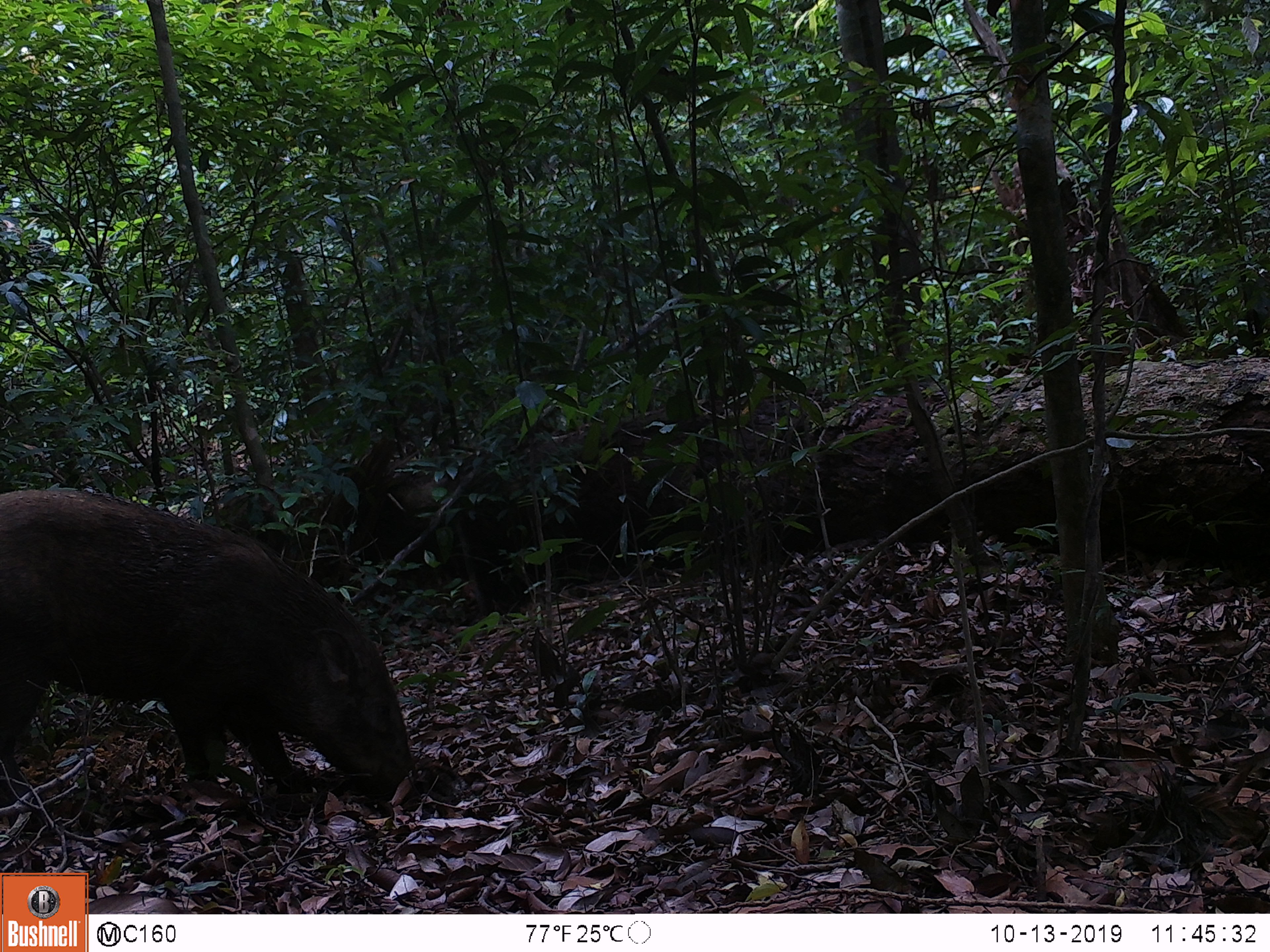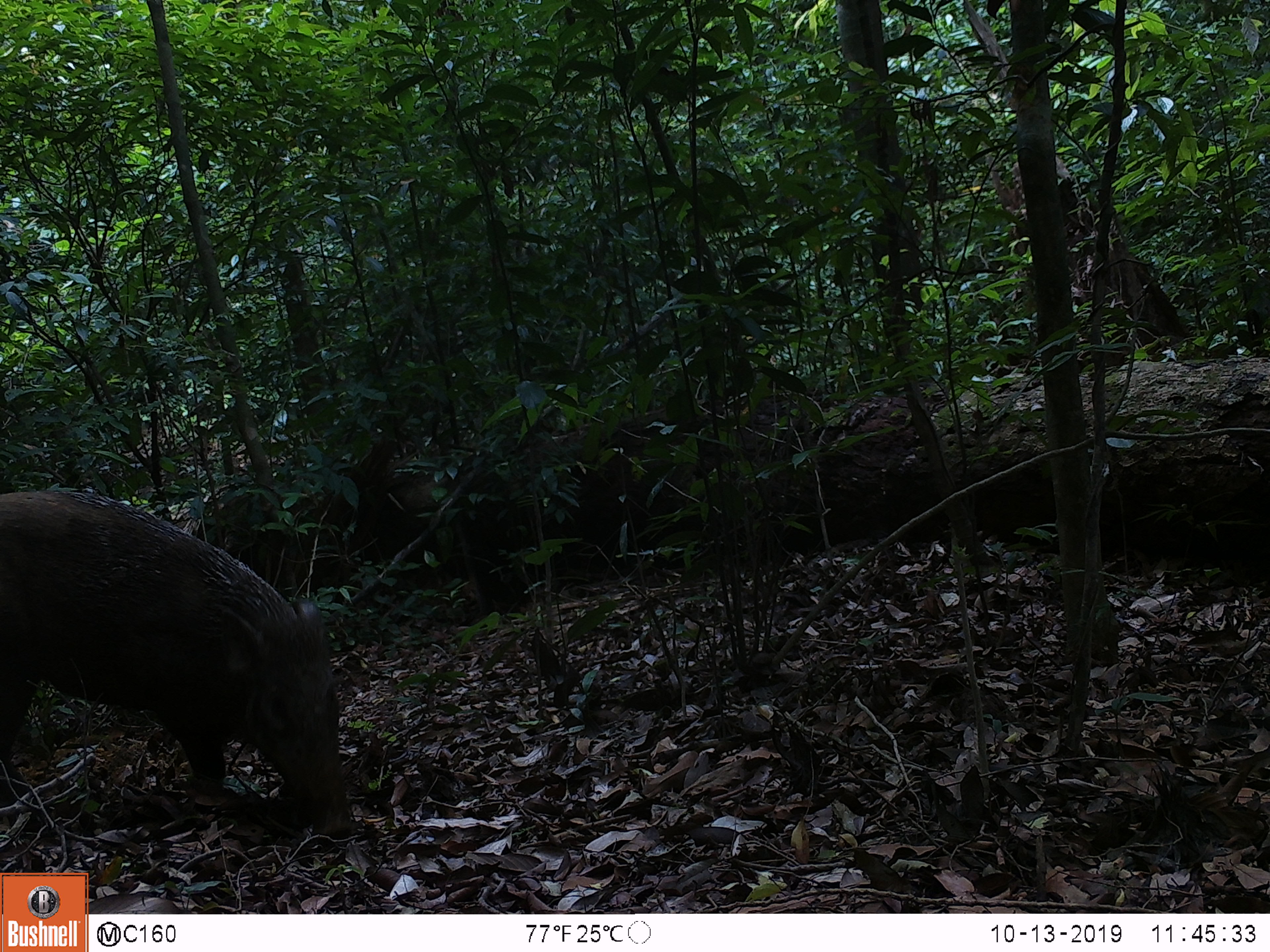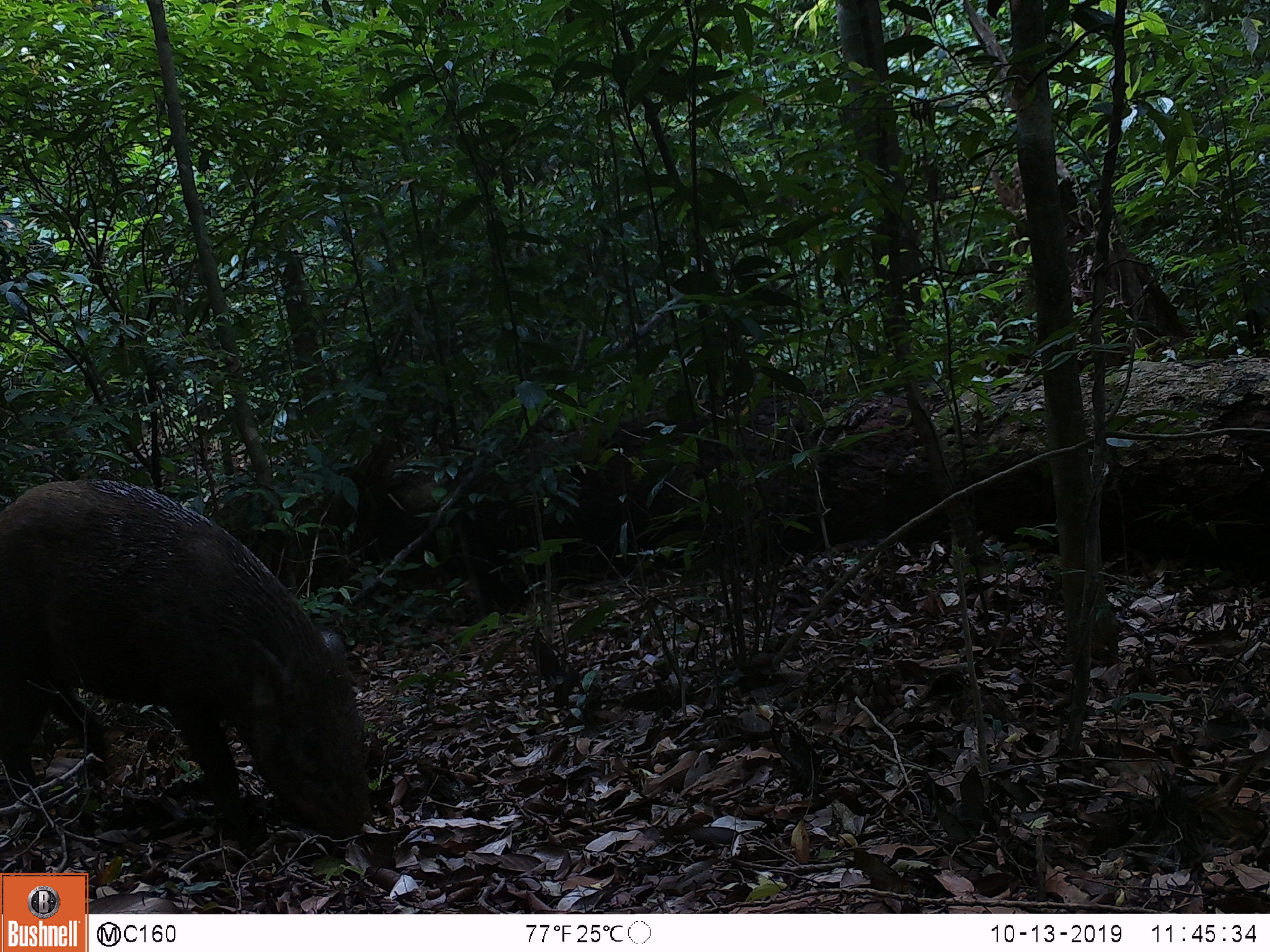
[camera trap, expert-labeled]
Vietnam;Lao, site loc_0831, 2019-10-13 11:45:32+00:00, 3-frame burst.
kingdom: Animalia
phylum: Chordata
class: Mammalia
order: Artiodactyla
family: Suidae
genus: Sus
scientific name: Sus scrofa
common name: eurasian wild pig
Eurasian wild pig (Sus scrofa). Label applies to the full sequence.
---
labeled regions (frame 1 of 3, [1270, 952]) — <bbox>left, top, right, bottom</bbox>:
eurasian wild pig: <bbox>0, 490, 413, 812</bbox>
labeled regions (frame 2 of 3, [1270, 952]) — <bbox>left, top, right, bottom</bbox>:
eurasian wild pig: <bbox>0, 490, 355, 835</bbox>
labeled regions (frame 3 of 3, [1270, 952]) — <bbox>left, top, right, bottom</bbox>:
eurasian wild pig: <bbox>0, 474, 371, 835</bbox>